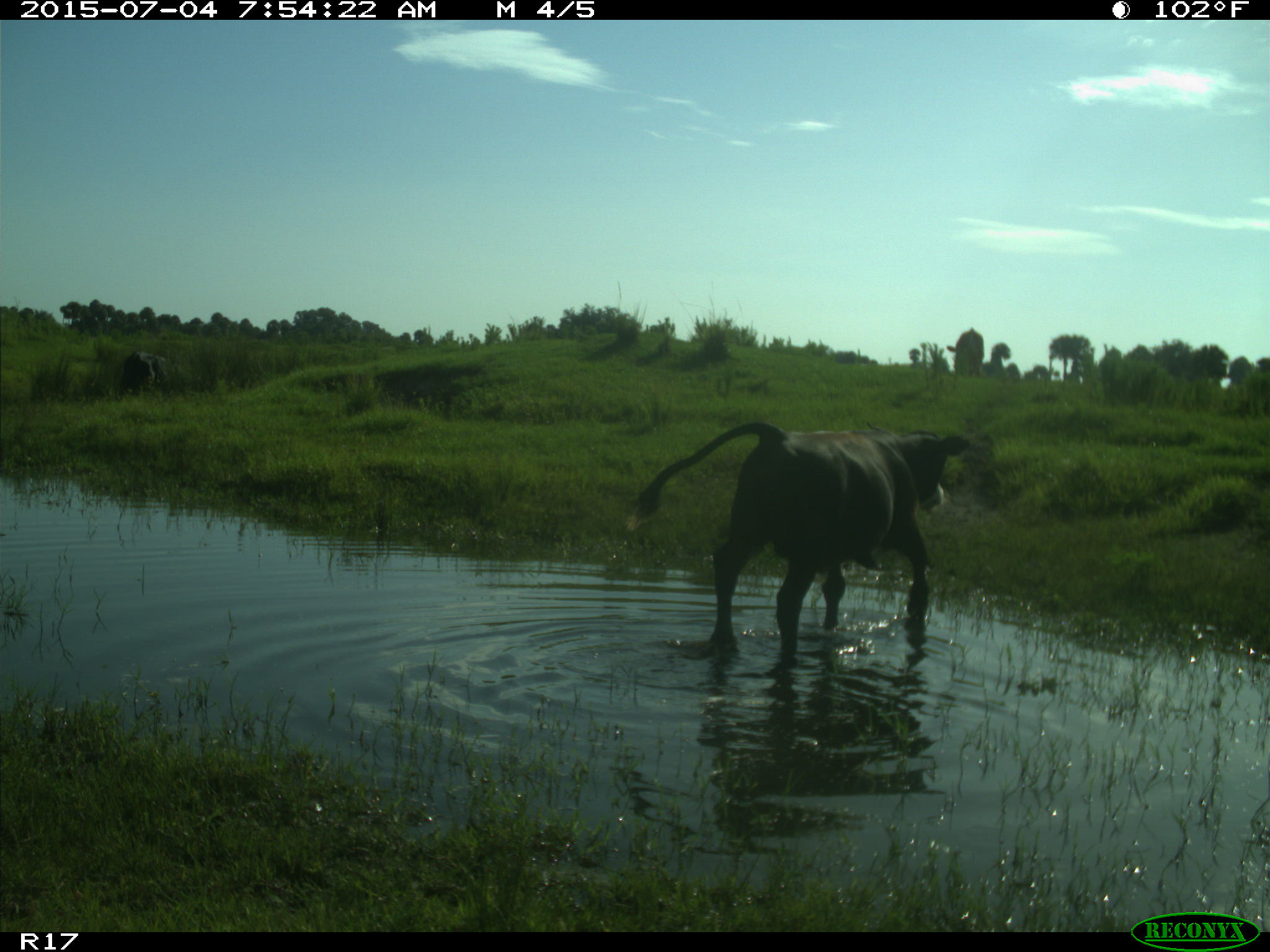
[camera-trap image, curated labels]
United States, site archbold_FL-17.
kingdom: Animalia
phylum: Chordata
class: Mammalia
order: Artiodactyla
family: Bovidae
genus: Bos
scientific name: Bos taurus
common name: domestic cow